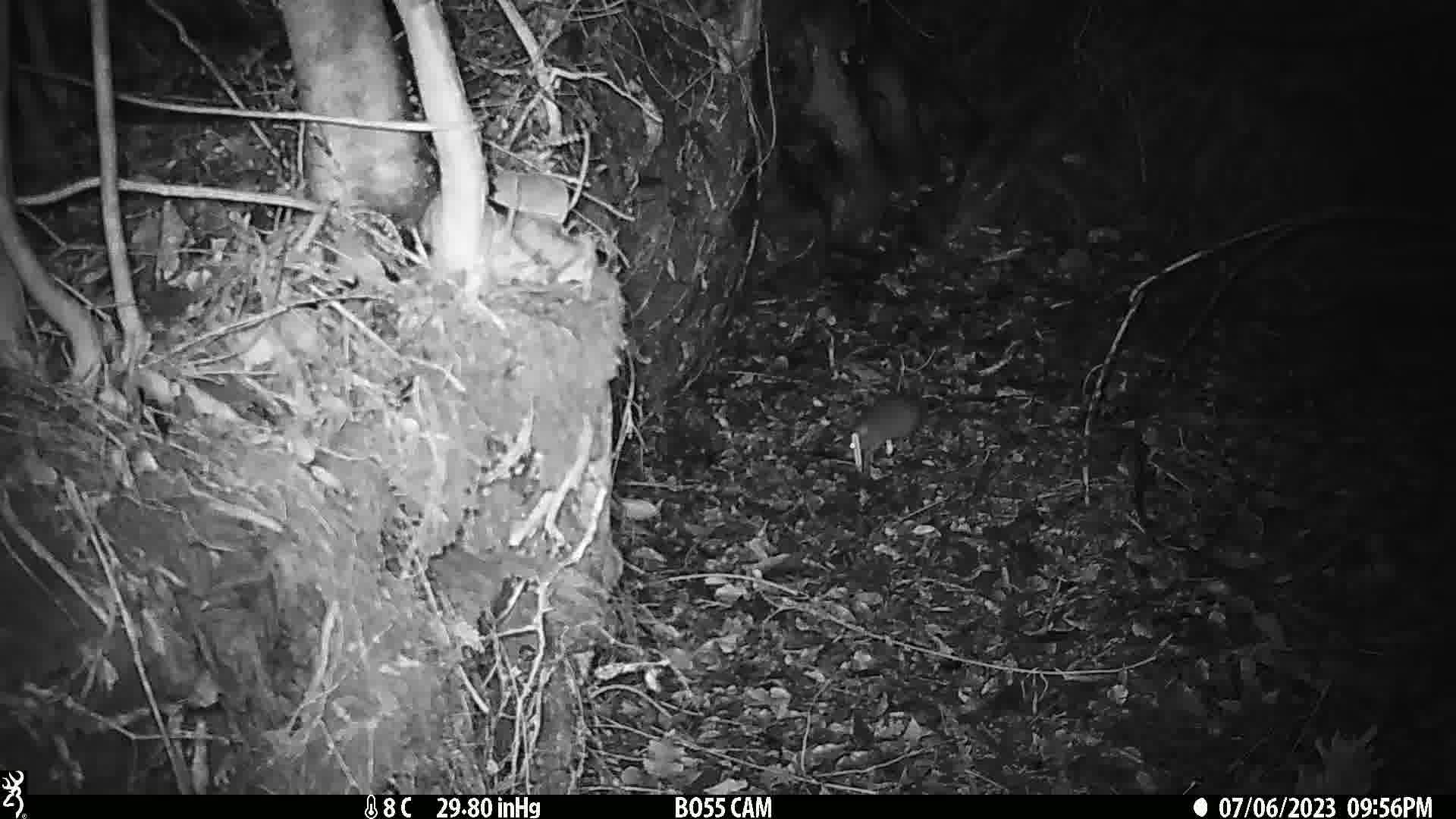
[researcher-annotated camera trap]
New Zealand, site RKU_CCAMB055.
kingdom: Animalia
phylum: Chordata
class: Mammalia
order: Rodentia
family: Muridae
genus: Rattus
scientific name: Rattus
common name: rat